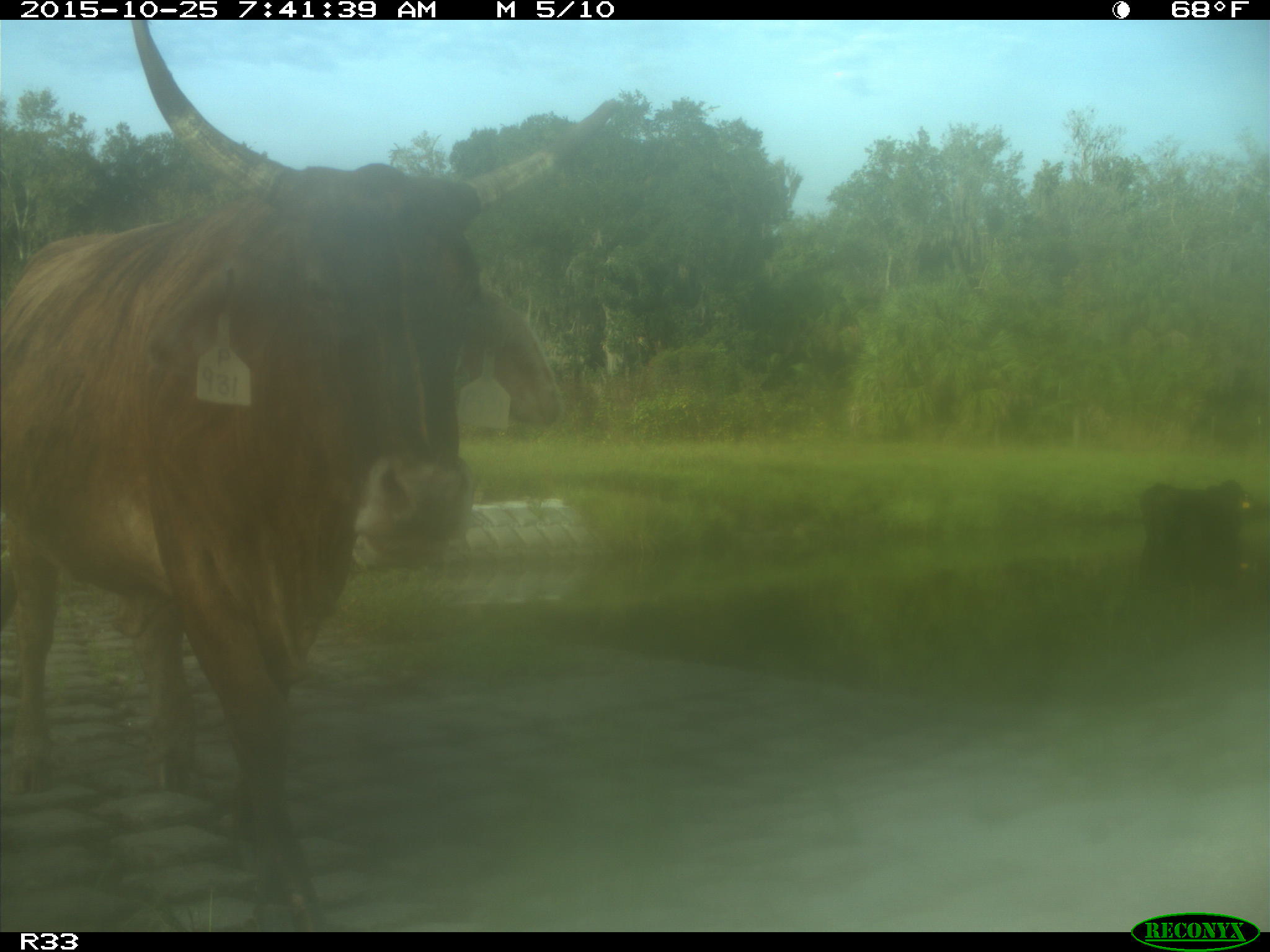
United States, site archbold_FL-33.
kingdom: Animalia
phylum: Chordata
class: Mammalia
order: Artiodactyla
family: Bovidae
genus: Bos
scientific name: Bos taurus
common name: domestic cow